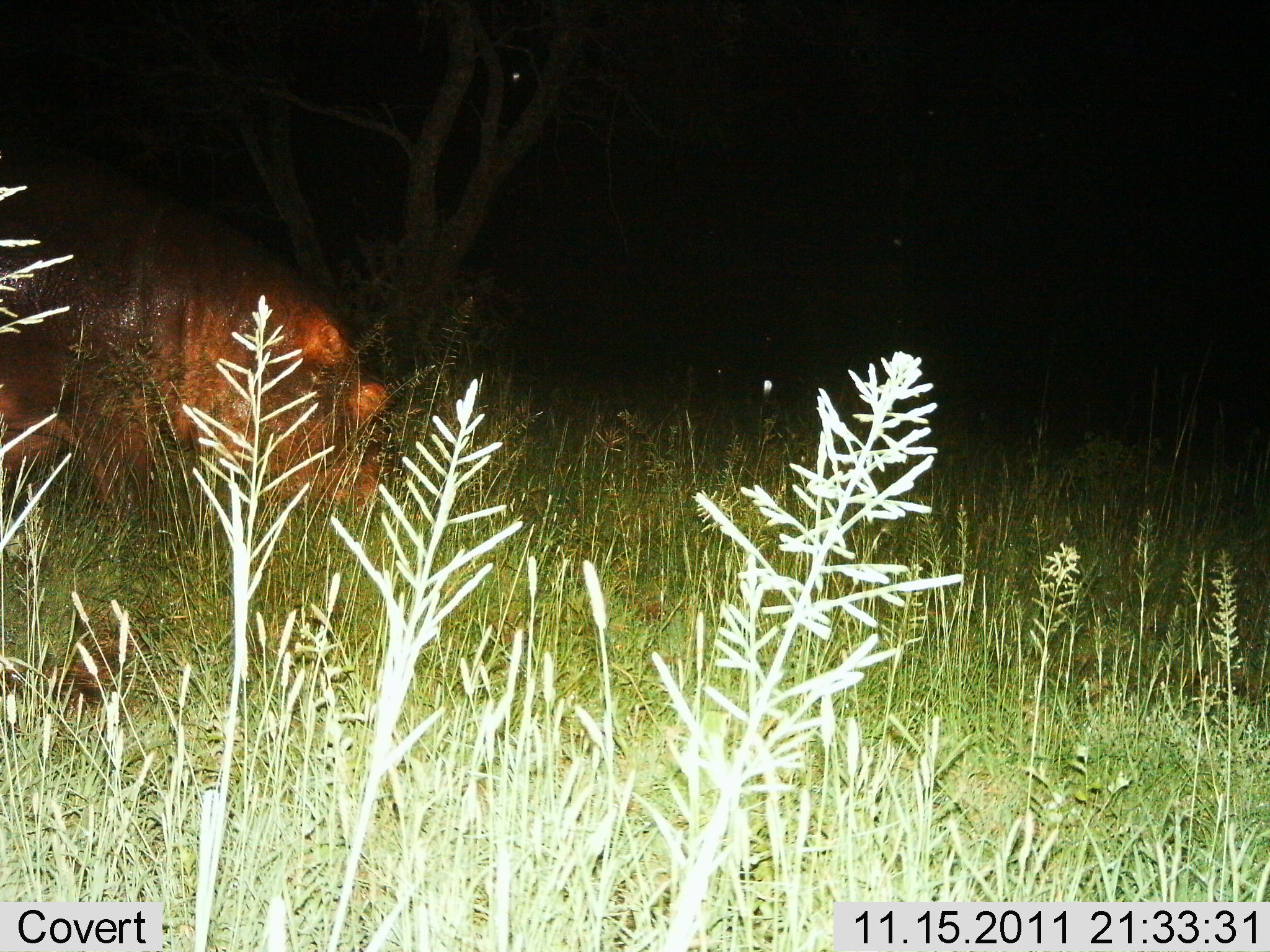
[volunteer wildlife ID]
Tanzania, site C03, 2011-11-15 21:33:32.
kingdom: Animalia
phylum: Chordata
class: Mammalia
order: Artiodactyla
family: Hippopotamidae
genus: Hippopotamus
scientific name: Hippopotamus amphibius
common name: hippopotamus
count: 1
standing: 67%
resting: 8%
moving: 25%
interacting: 0%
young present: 0%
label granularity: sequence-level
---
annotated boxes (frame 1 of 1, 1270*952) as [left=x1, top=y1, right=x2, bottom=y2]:
animal: [left=0, top=146, right=420, bottom=616]